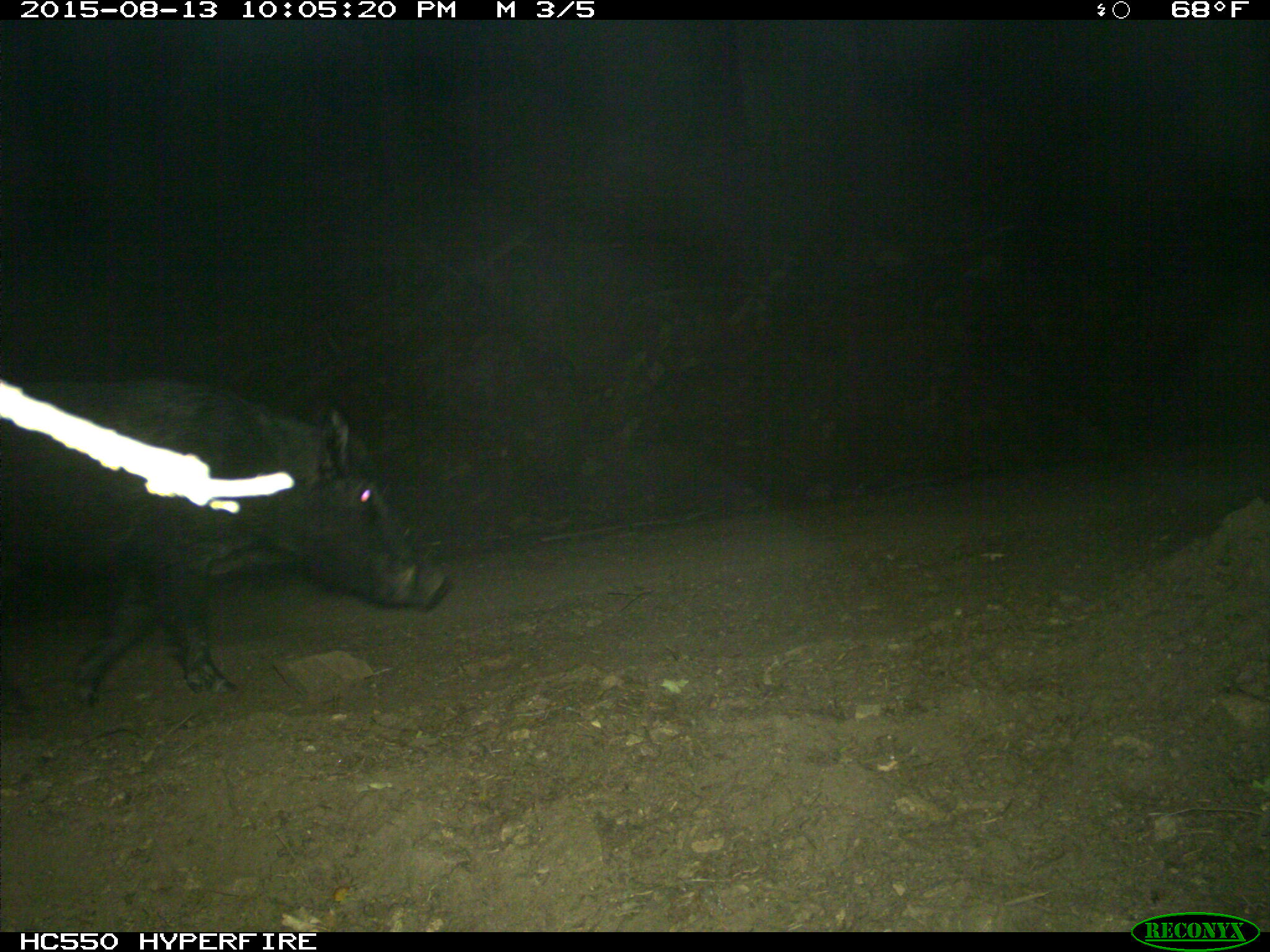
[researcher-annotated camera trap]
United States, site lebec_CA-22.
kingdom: Animalia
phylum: Chordata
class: Mammalia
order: Artiodactyla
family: Suidae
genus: Sus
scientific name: Sus scrofa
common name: wild boar